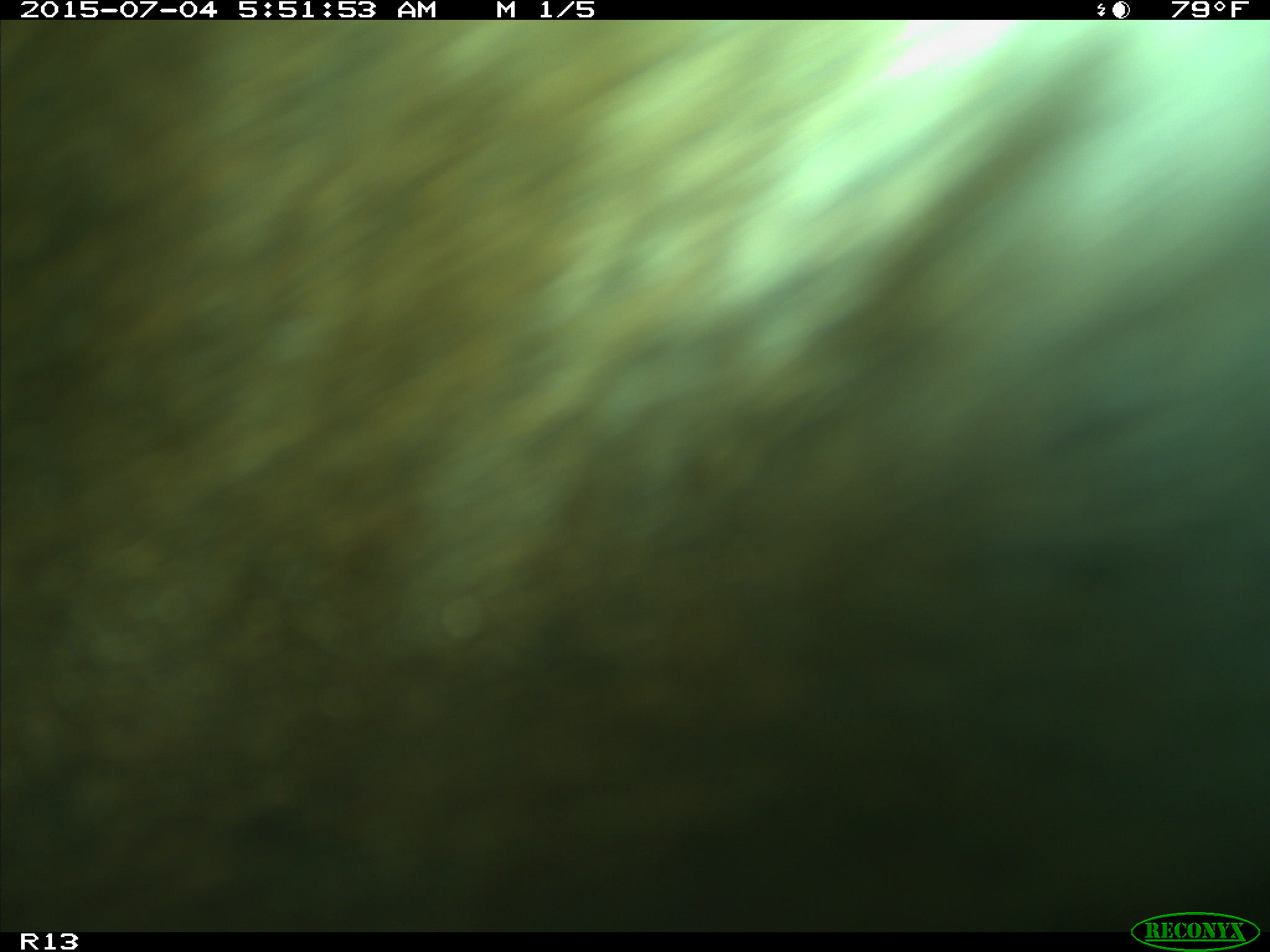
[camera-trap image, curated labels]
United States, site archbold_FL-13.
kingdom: Animalia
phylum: Chordata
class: Mammalia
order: Artiodactyla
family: Bovidae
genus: Bos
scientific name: Bos taurus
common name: domestic cow